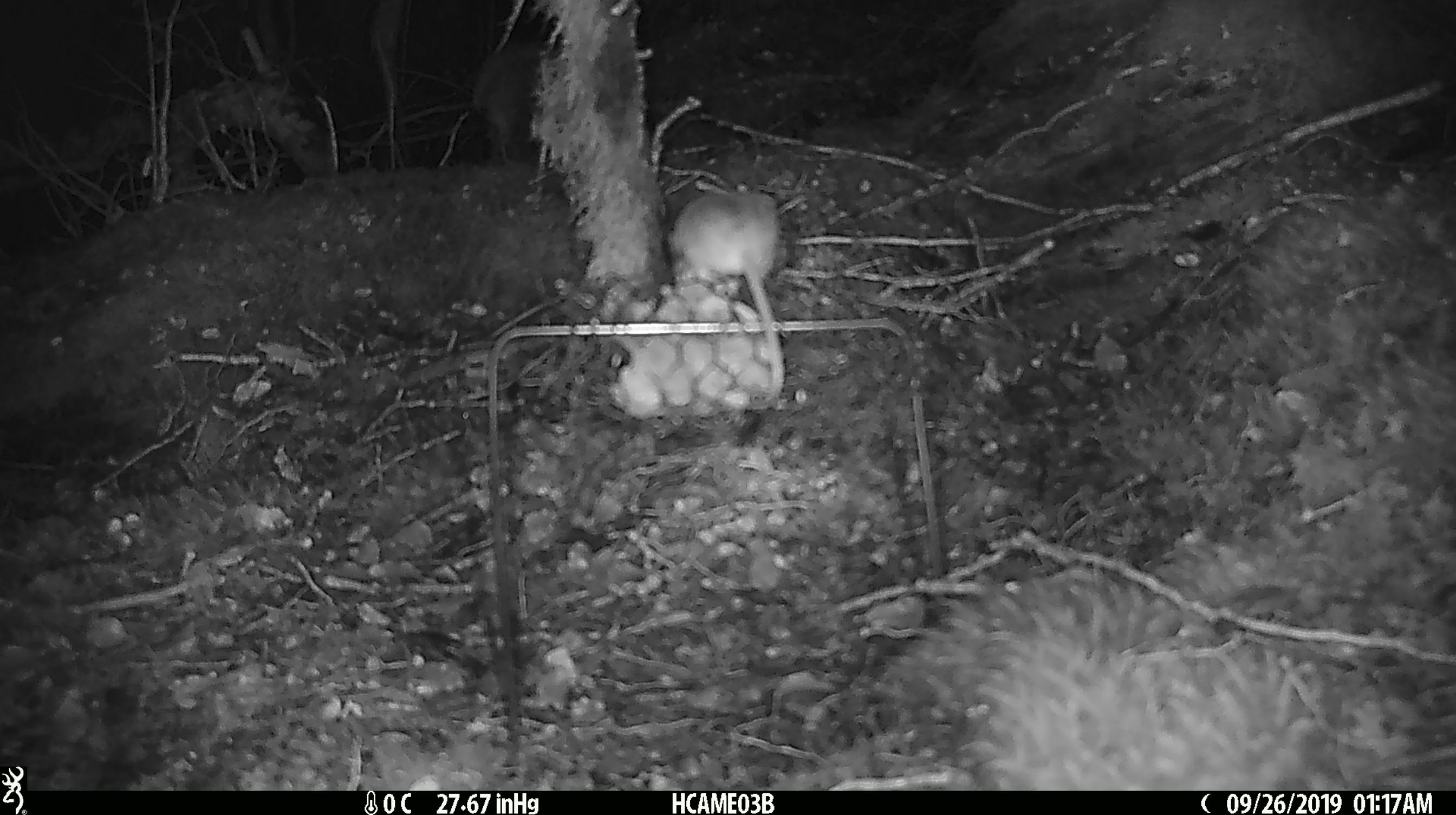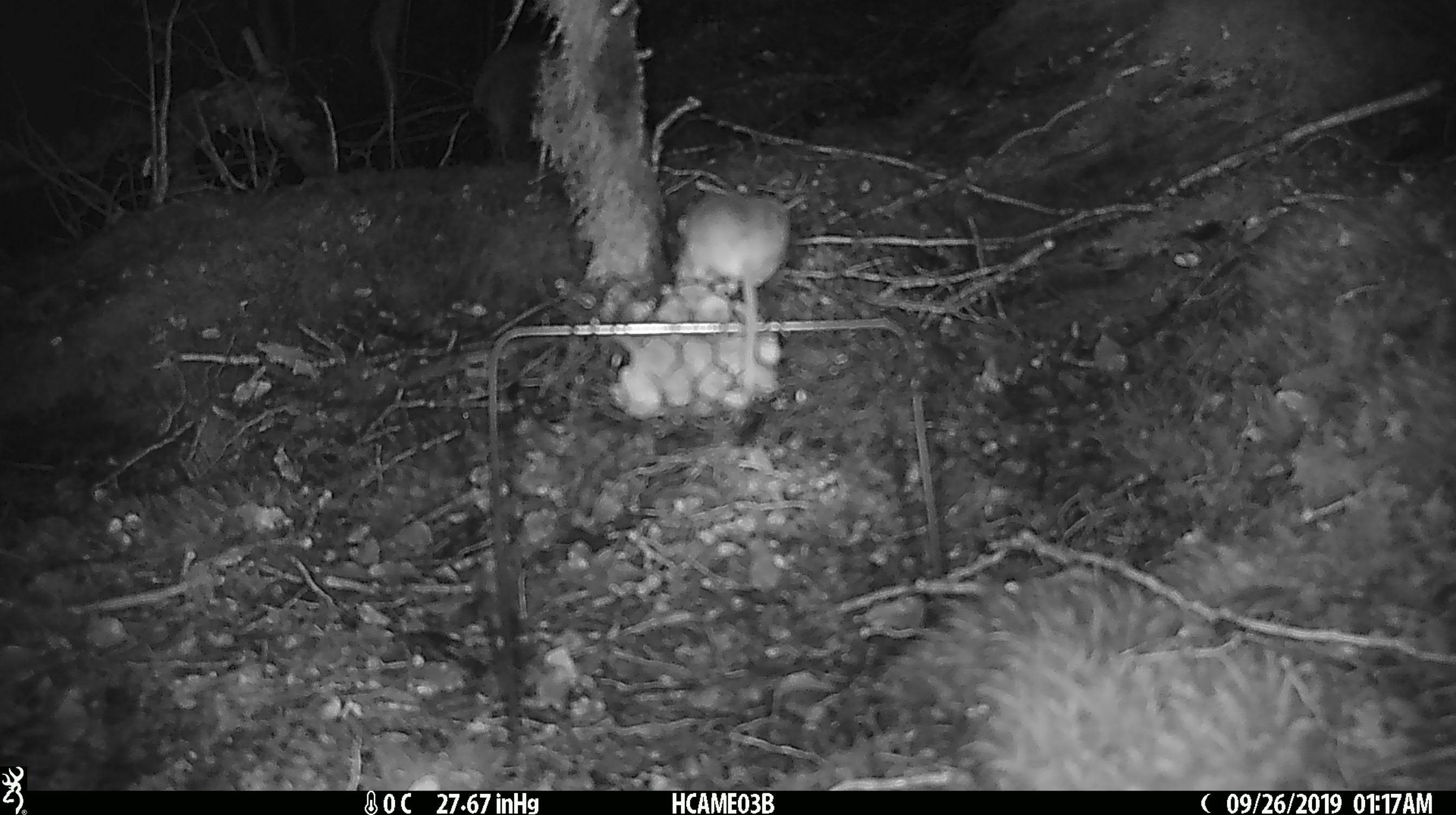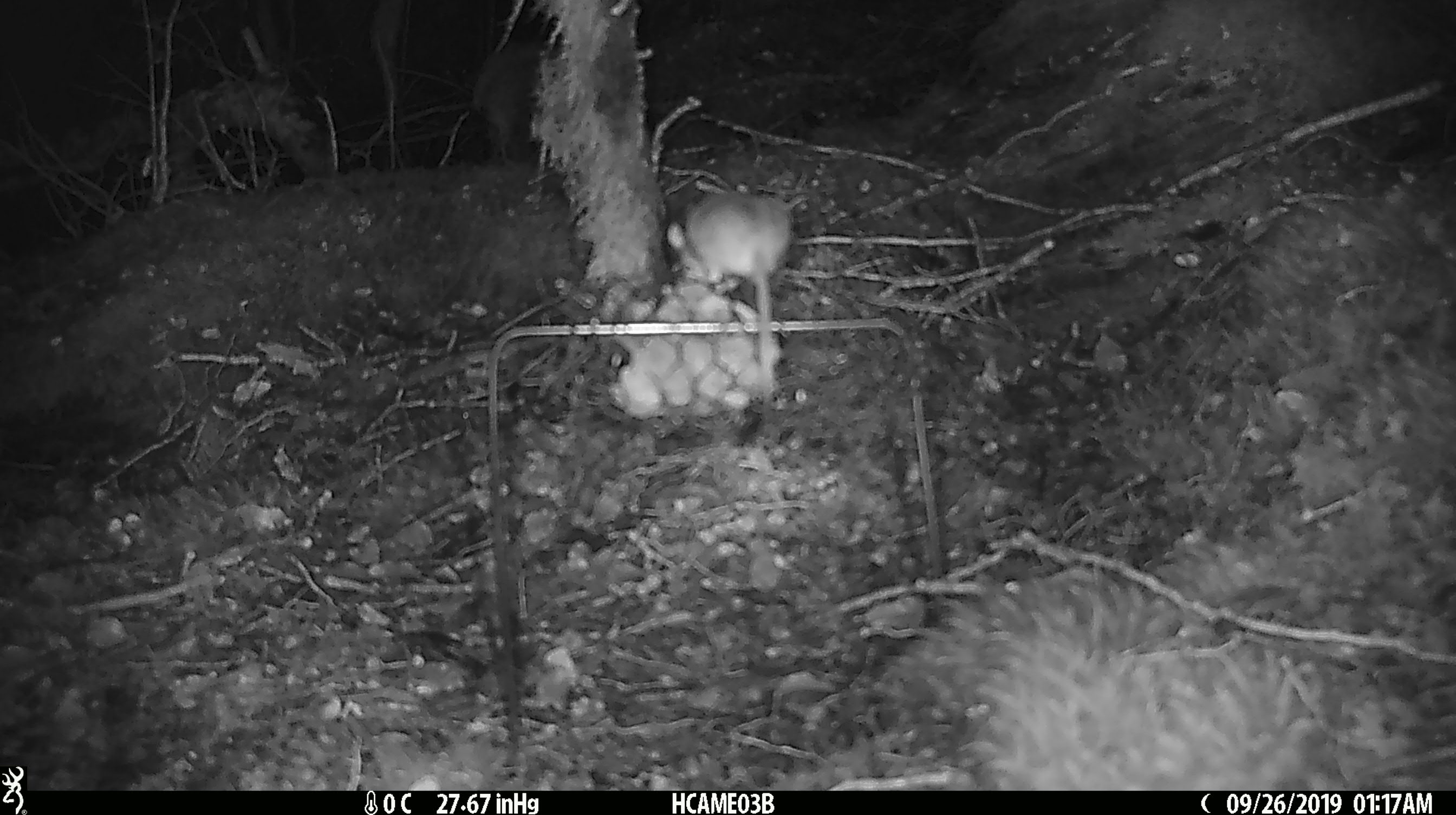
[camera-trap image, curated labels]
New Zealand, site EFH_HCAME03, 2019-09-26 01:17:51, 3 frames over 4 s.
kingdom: Animalia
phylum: Chordata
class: Mammalia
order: Rodentia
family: Muridae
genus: Mus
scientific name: Mus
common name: mouse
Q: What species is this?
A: Mouse (Mus).